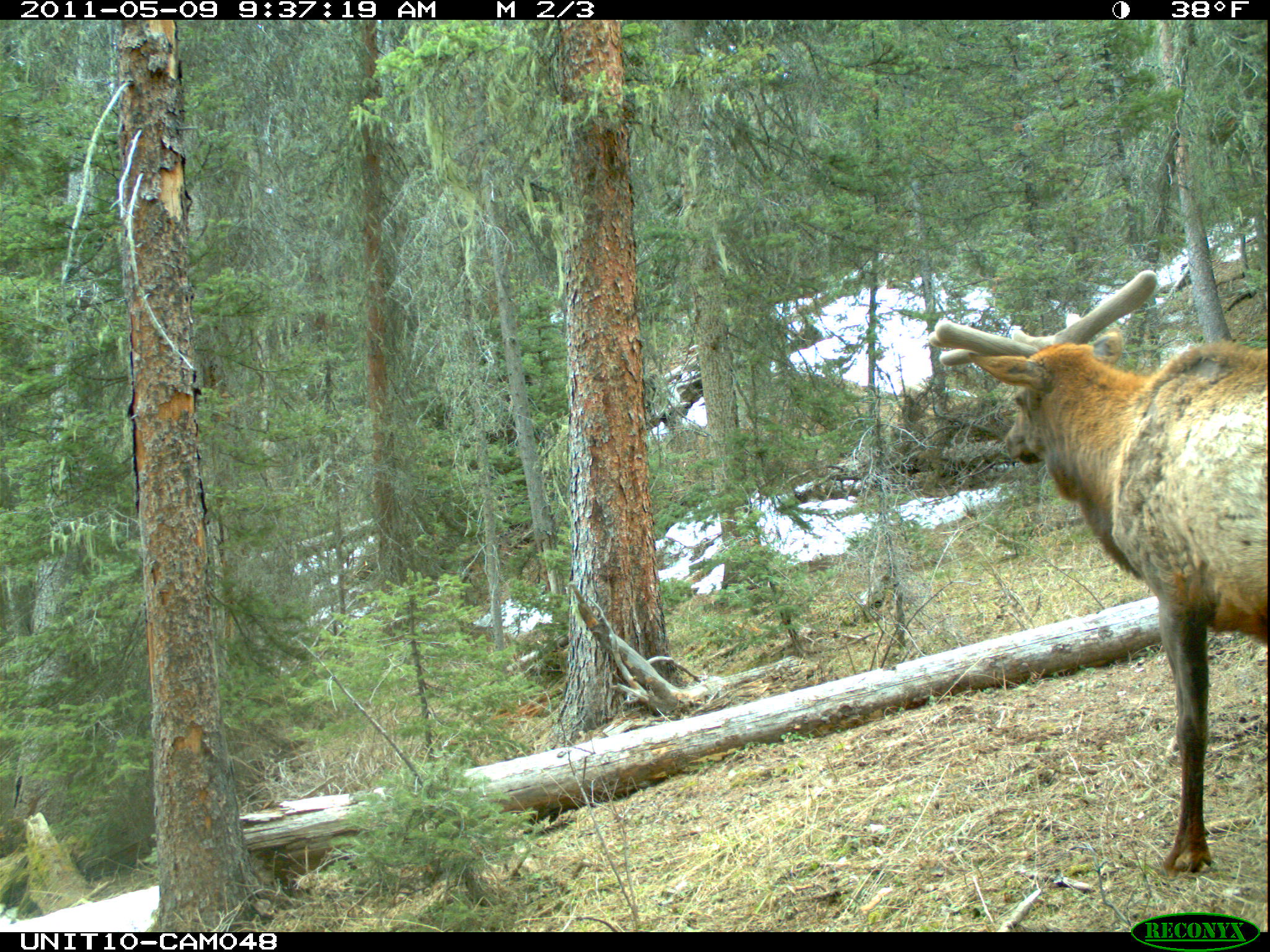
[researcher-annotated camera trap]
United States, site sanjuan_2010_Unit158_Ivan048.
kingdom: Animalia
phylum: Chordata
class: Mammalia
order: Artiodactyla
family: Cervidae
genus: Cervus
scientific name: Cervus elaphus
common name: red deer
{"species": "Cervus elaphus (red deer)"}